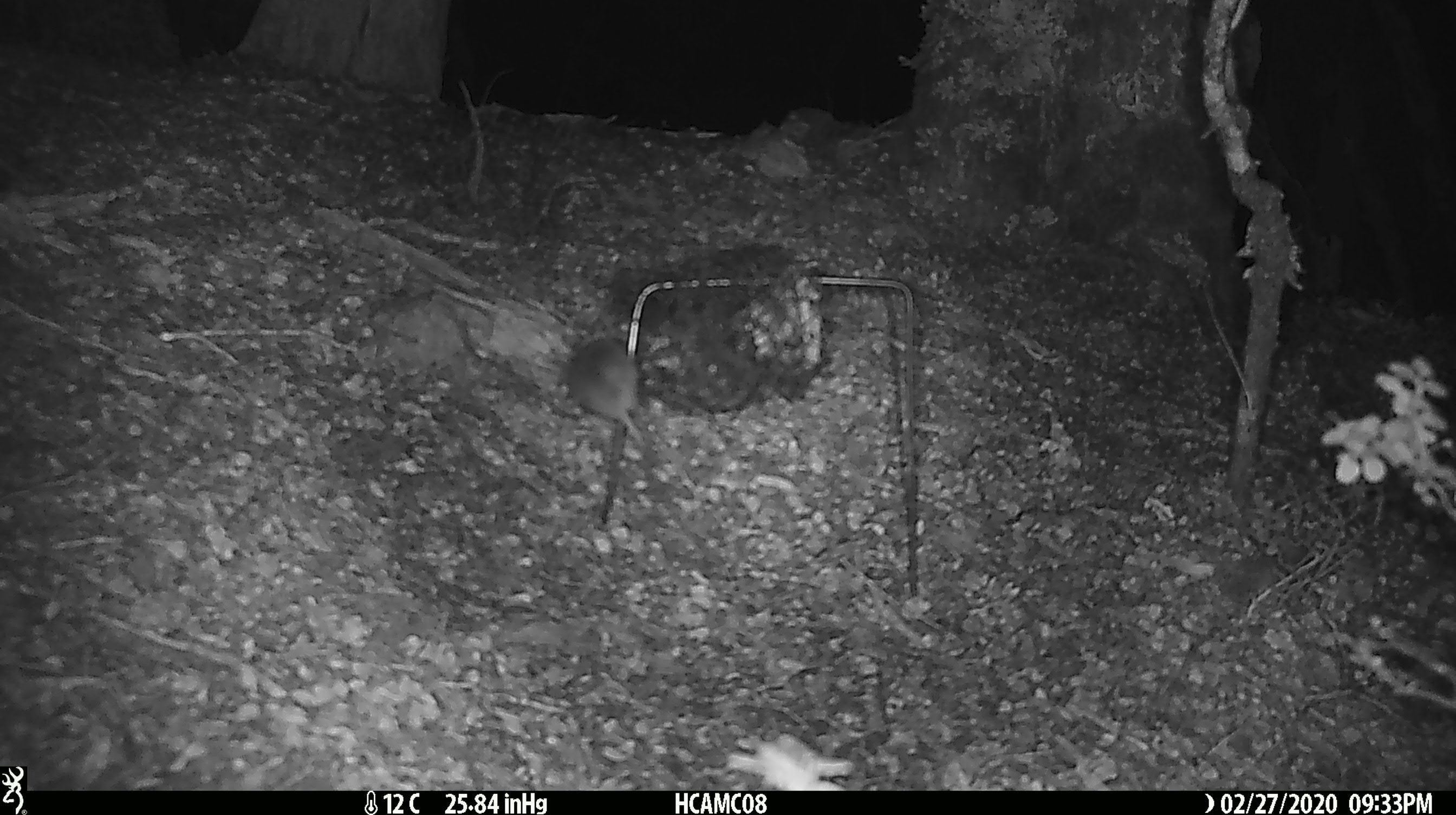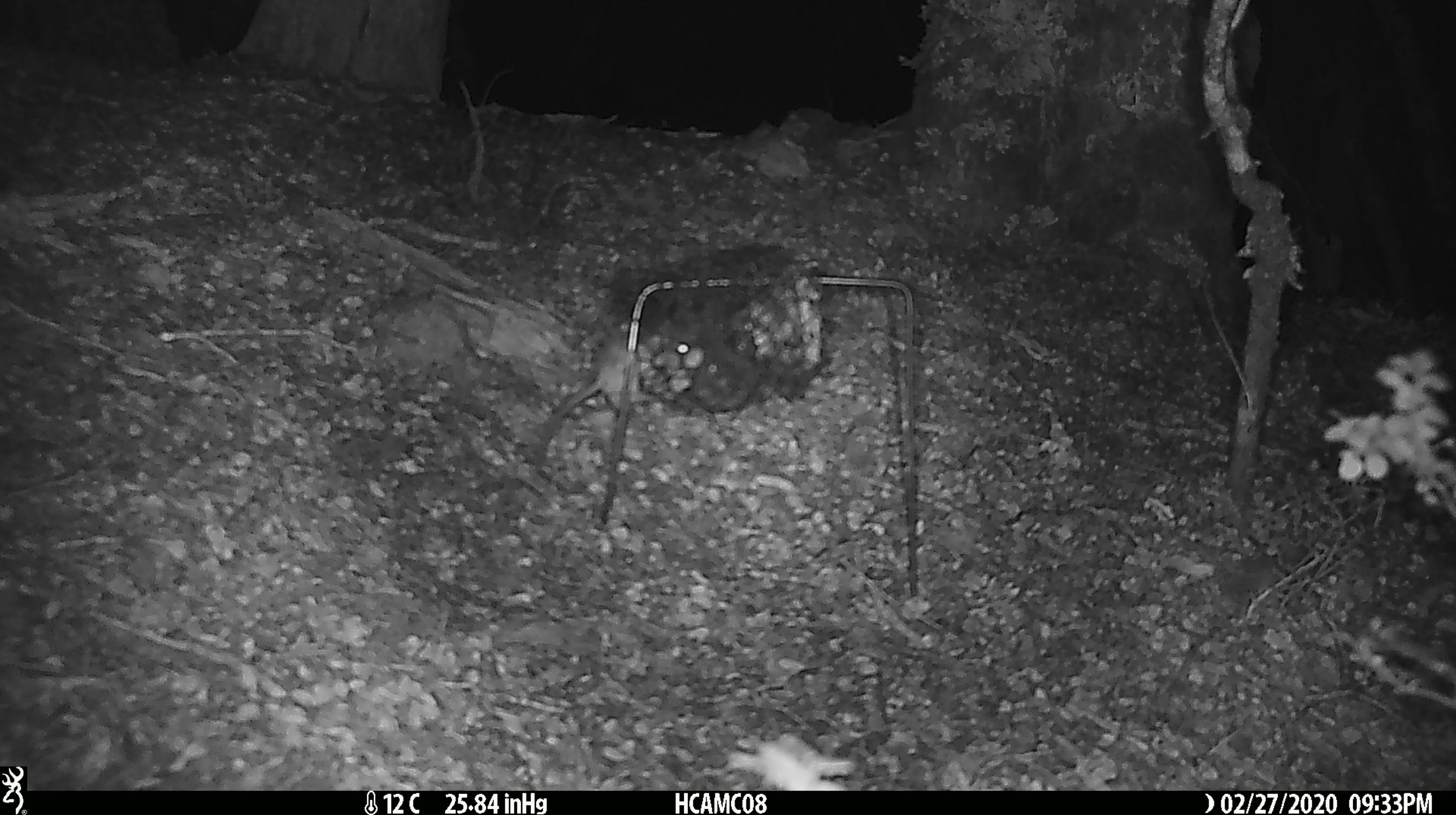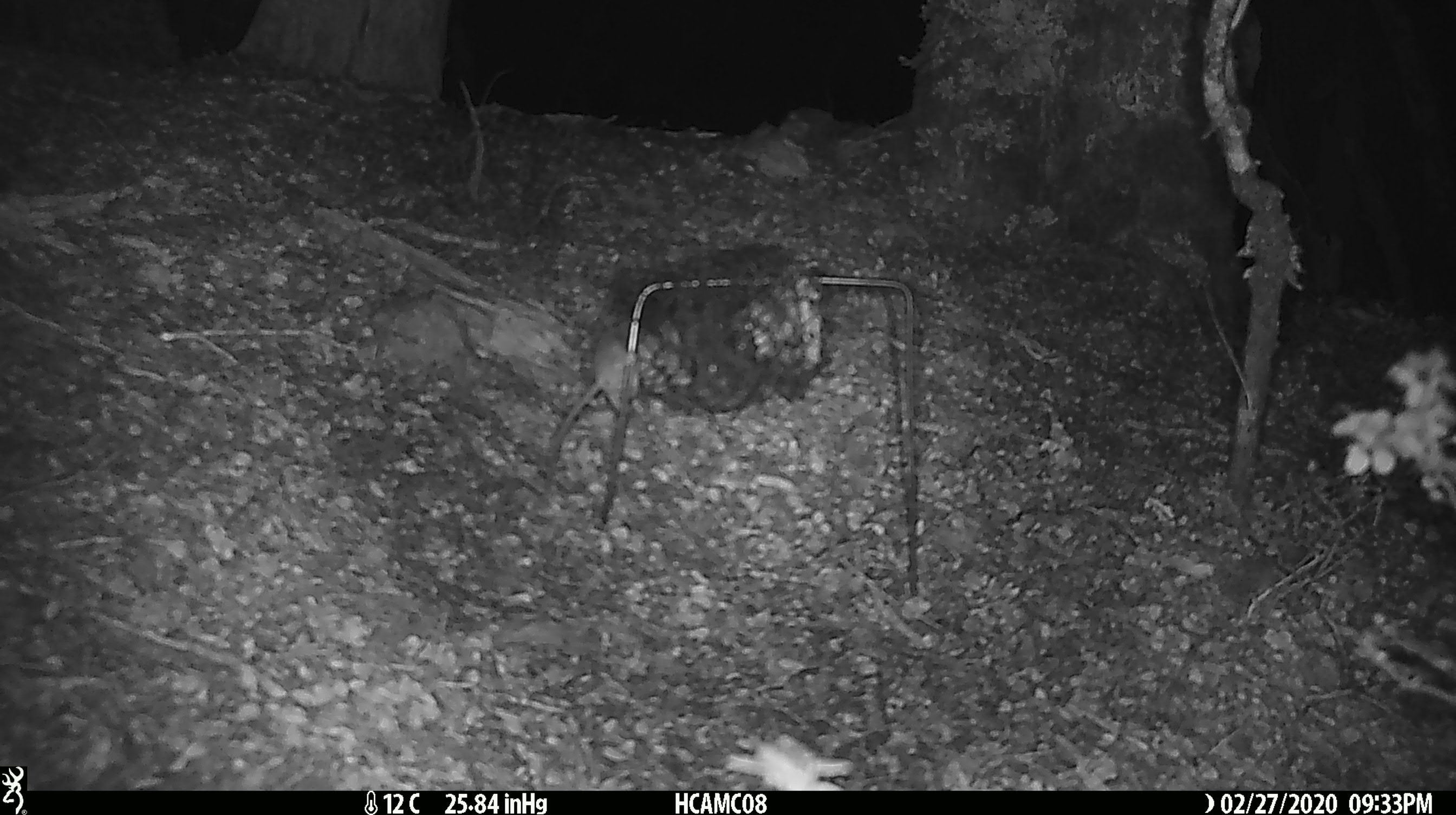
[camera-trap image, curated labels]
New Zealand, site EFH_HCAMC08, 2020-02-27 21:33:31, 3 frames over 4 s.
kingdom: Animalia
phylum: Chordata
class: Mammalia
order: Rodentia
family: Muridae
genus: Mus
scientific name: Mus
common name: mouse